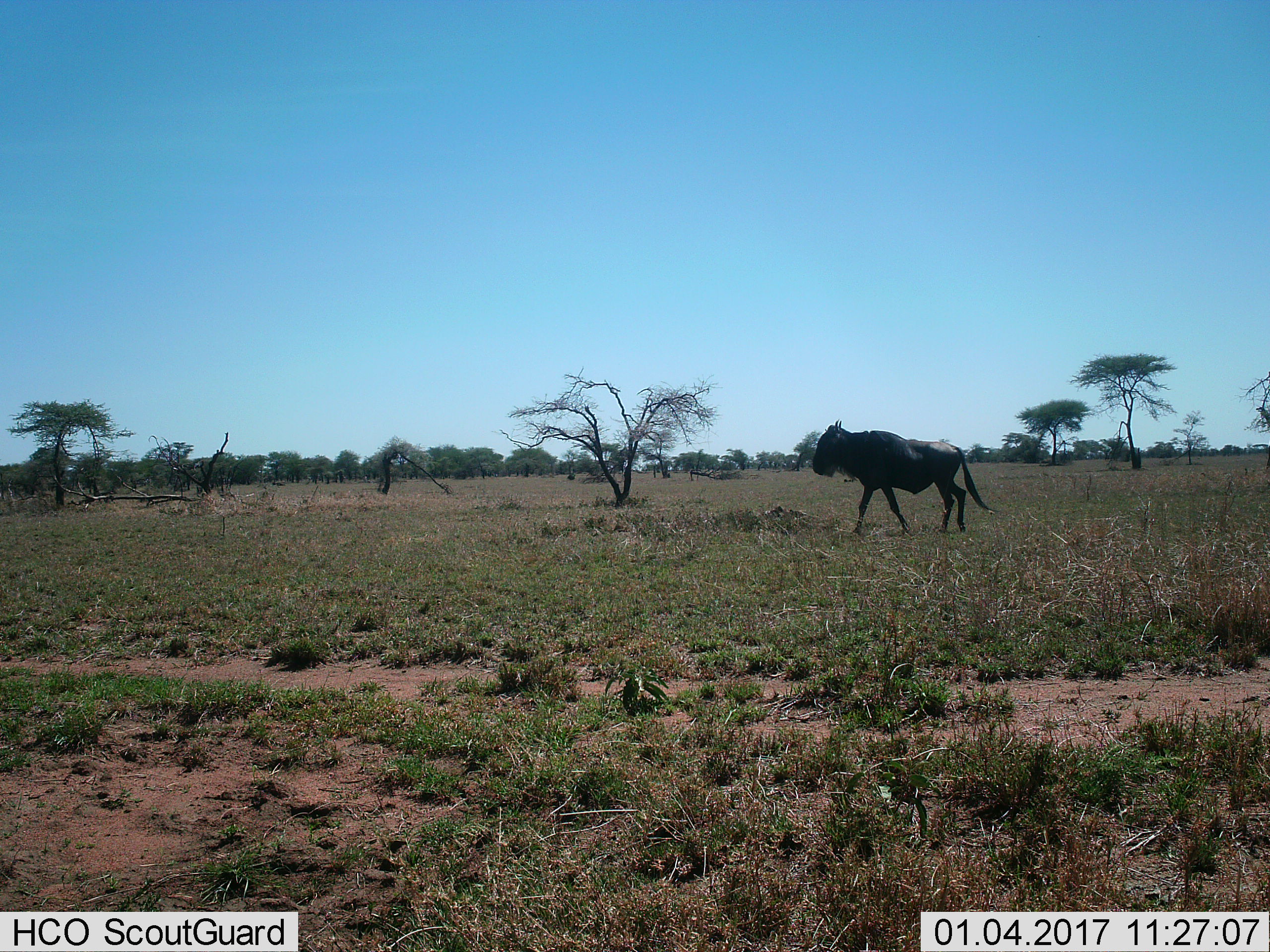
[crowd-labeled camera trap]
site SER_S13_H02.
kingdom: Animalia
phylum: Chordata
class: Mammalia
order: Artiodactyla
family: Bovidae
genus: Connochaetes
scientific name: Connochaetes taurinus taurinus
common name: blue wildebeest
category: wildebeestblue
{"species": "wildebeestblue (blue wildebeest) (Connochaetes taurinus taurinus)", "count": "1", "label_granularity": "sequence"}